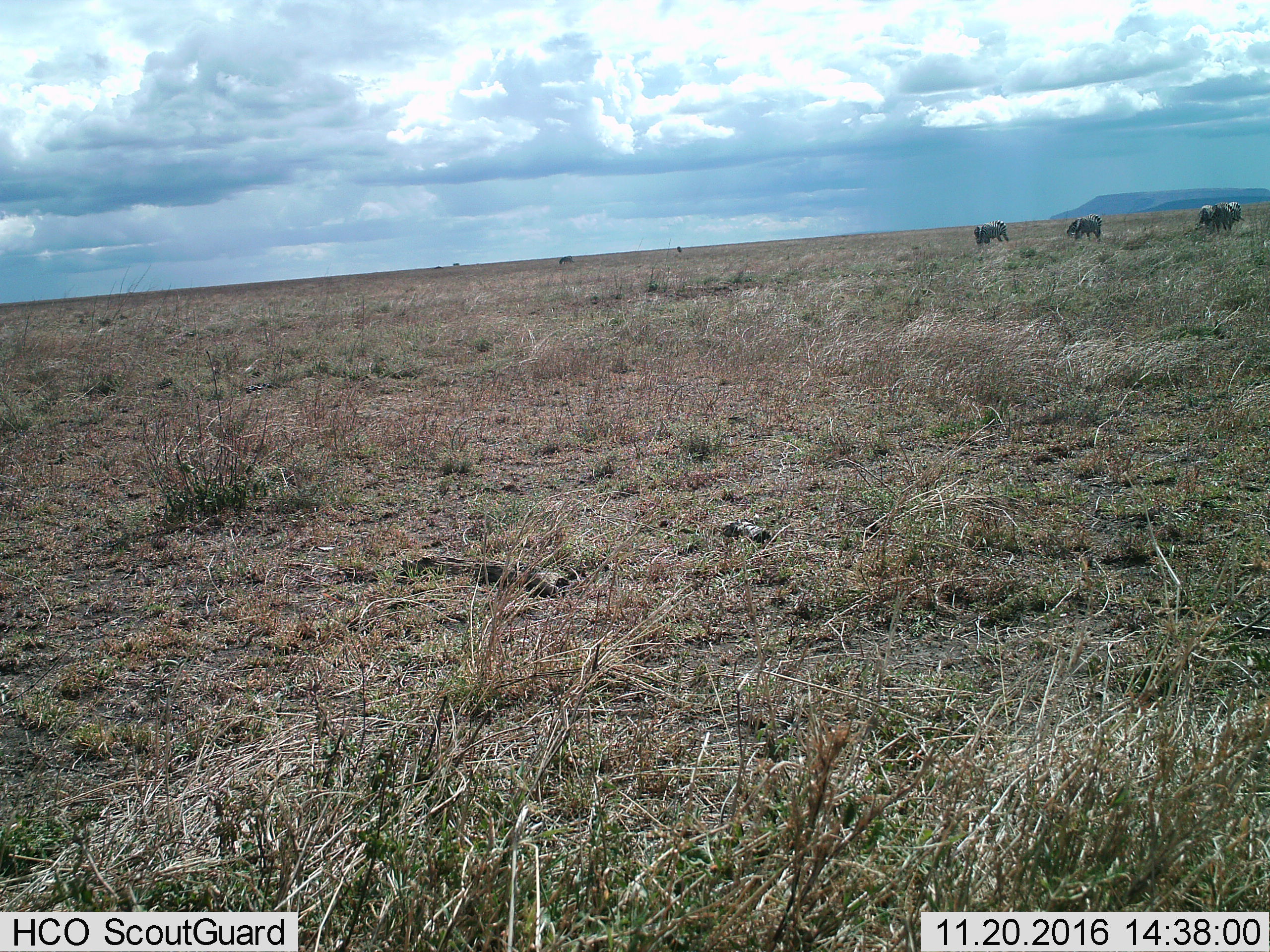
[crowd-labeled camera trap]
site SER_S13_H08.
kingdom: Animalia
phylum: Chordata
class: Mammalia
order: Perissodactyla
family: Equidae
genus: Equus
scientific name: Equus quagga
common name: plains zebra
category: zebraplains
Zebraplains (plains zebra) (Equus quagga), count 4. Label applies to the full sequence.